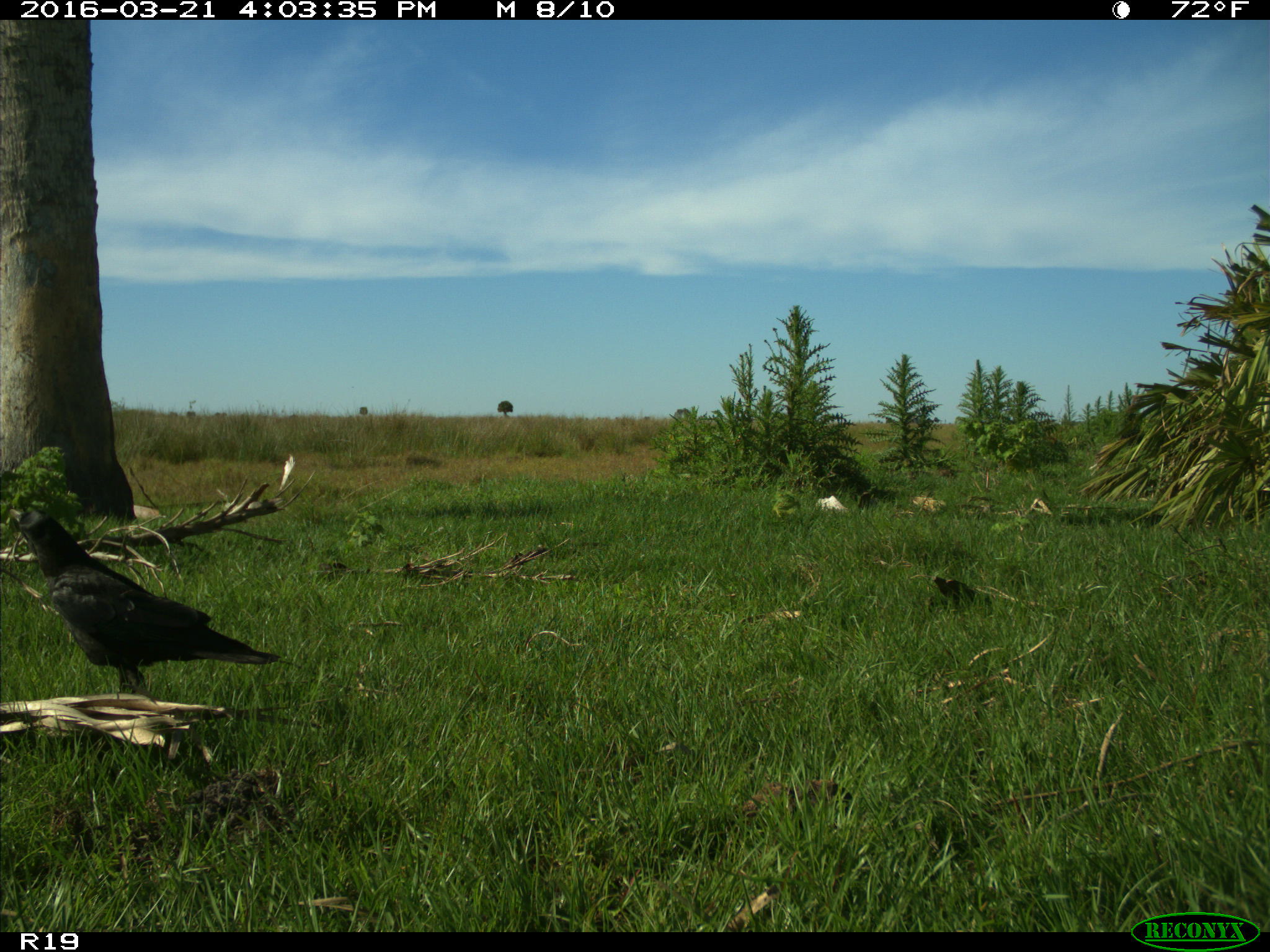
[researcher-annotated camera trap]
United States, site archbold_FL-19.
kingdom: Animalia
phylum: Chordata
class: Aves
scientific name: Aves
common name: birds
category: unidentified bird